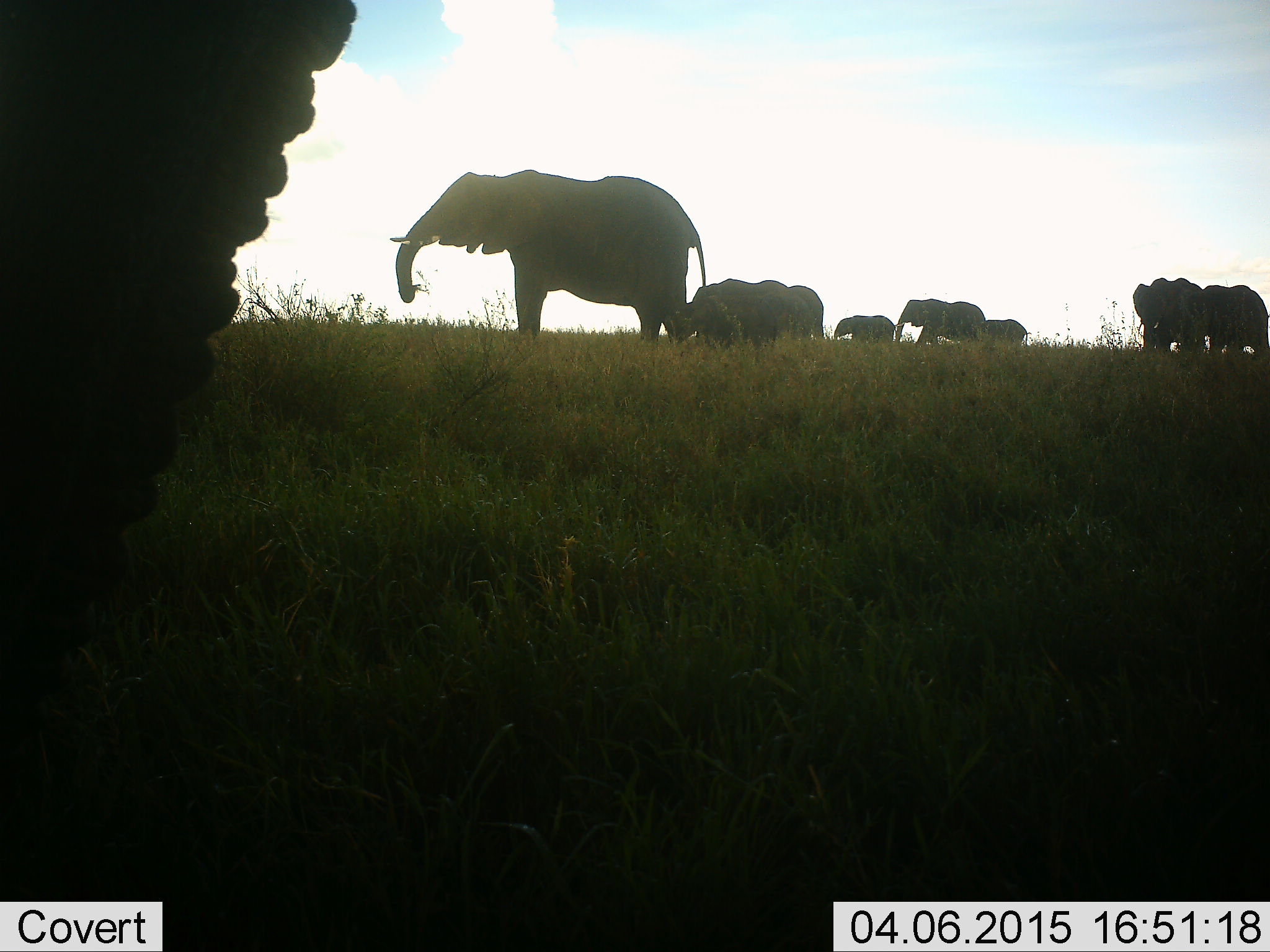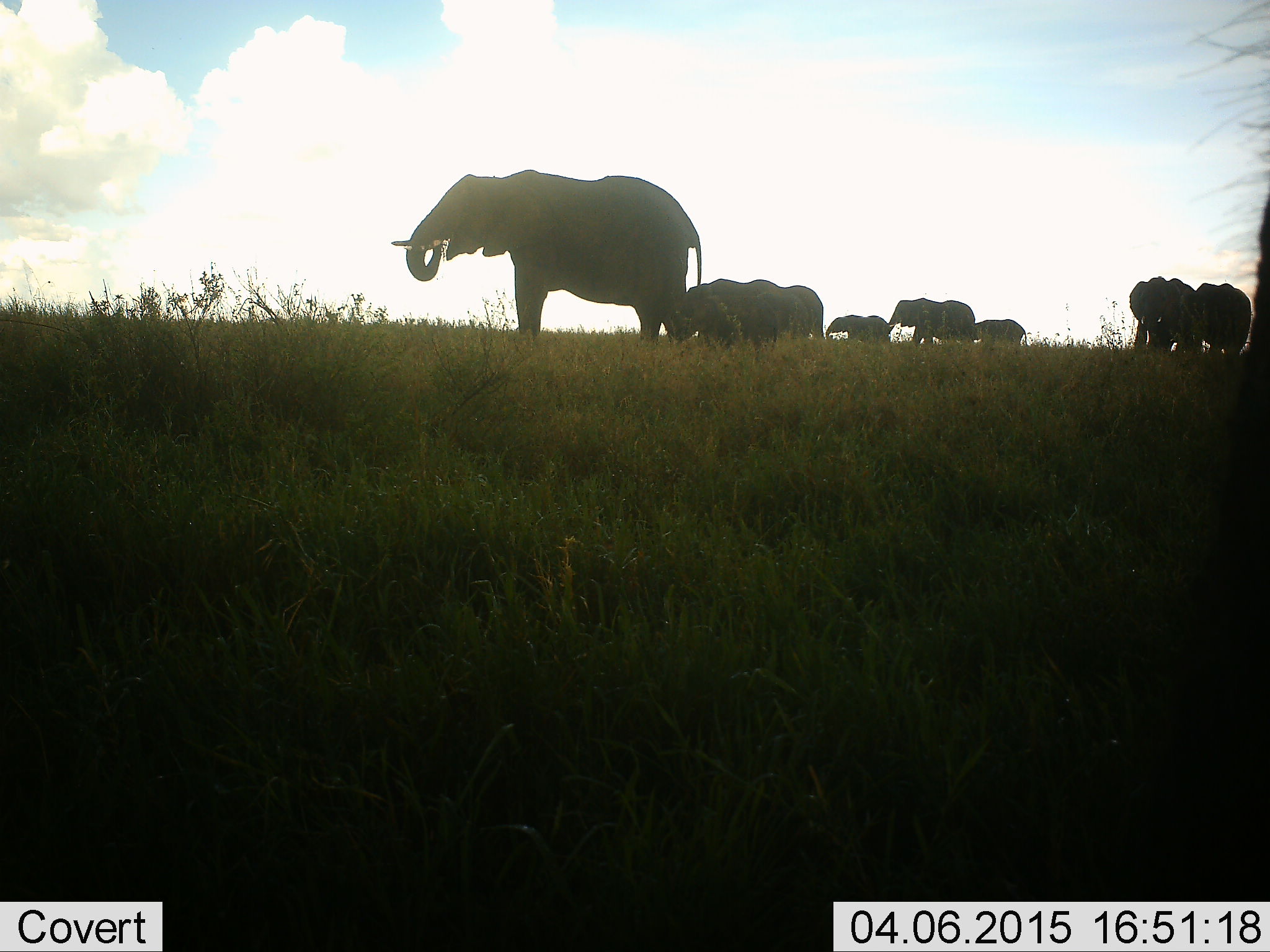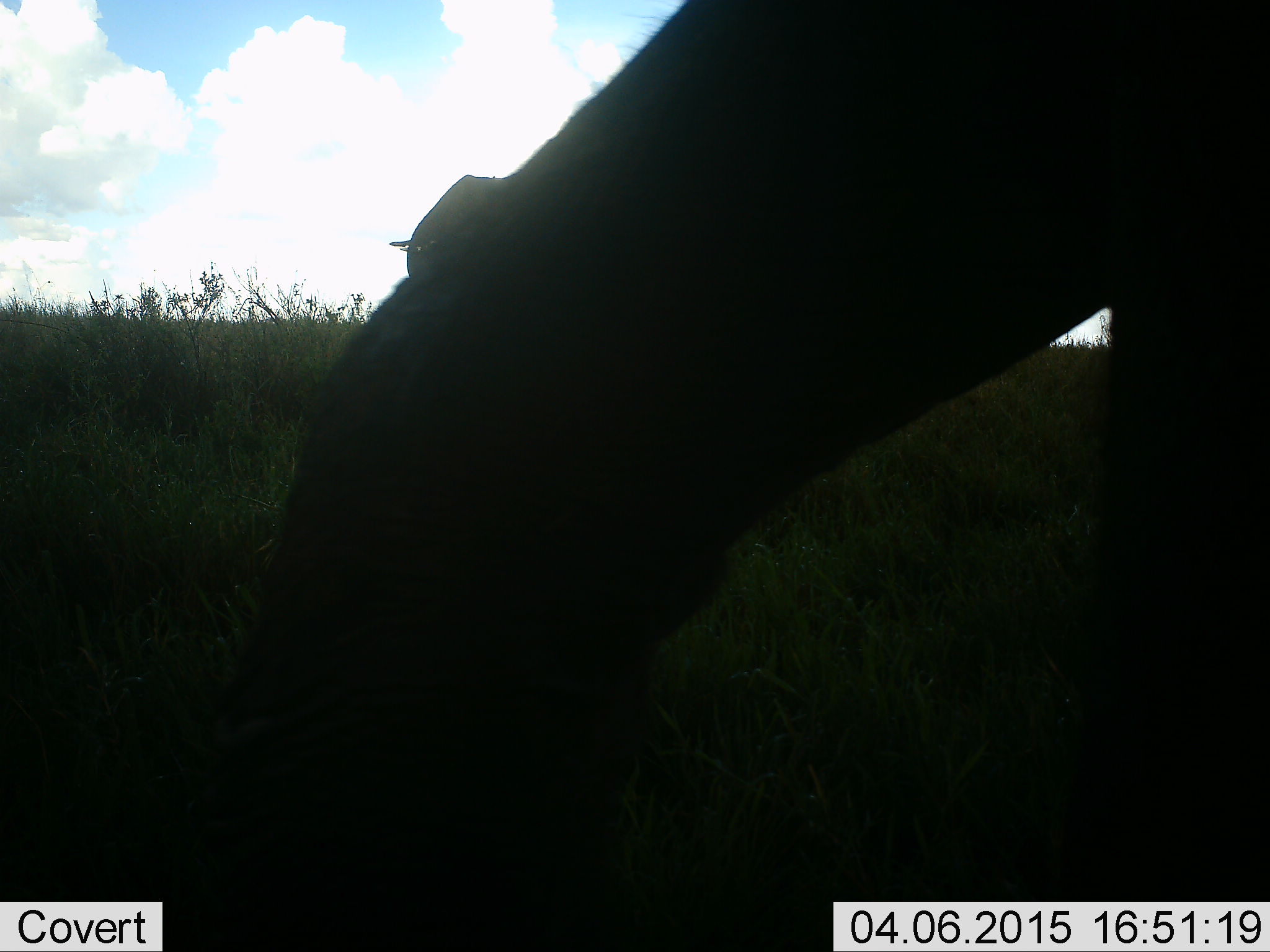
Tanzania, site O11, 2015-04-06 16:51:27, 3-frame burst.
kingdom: Animalia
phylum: Chordata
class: Mammalia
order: Proboscidea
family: Elephantidae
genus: Loxodonta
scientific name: Loxodonta africana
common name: african bush elephant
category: elephant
Elephant (african bush elephant) (Loxodonta africana), count 9. Behavior (volunteer vote fractions): standing 64%, resting 0%, moving 55%, interacting 0%. Young present (vote fraction): 45%. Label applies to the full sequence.